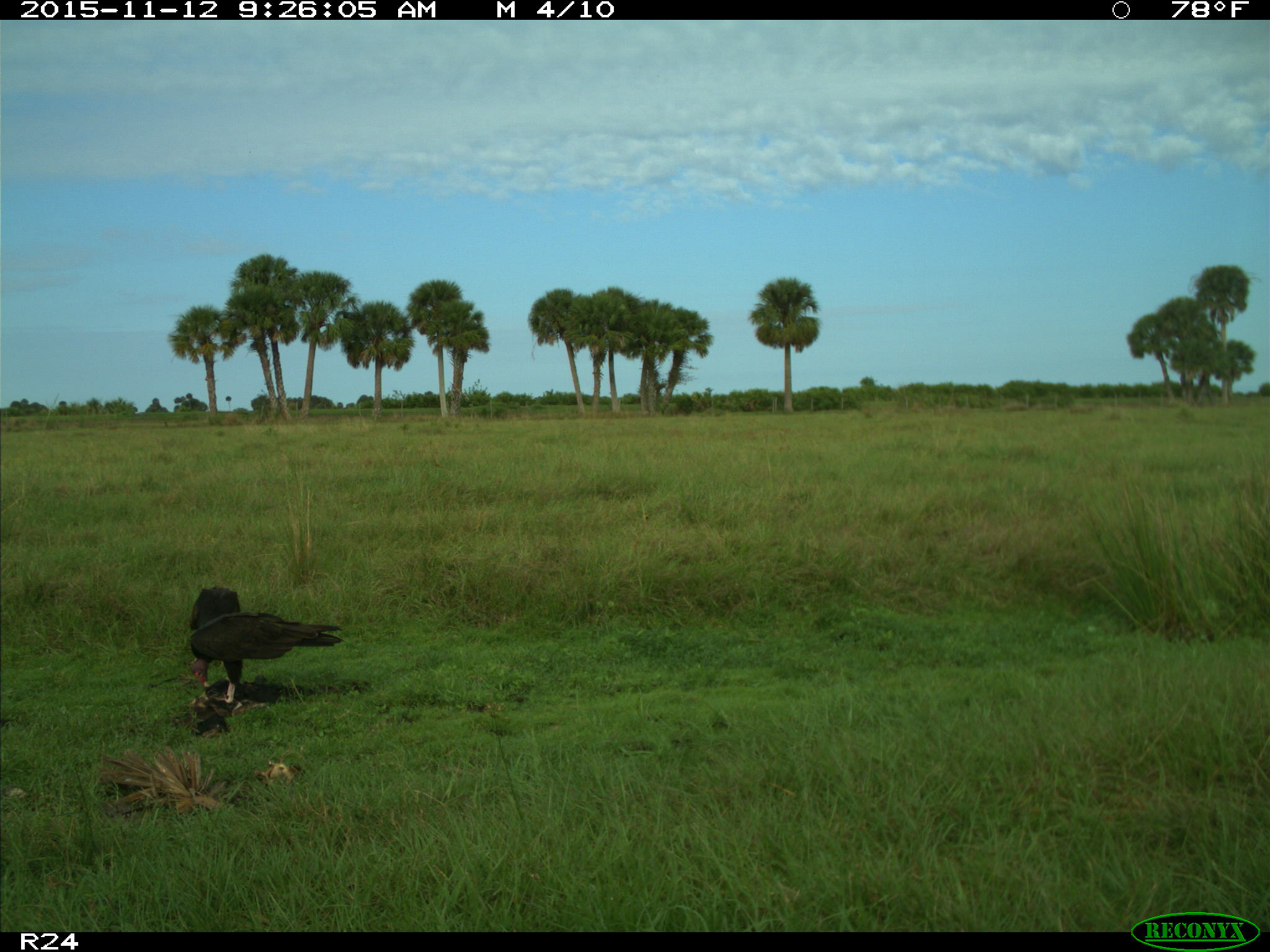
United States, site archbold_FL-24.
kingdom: Animalia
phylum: Chordata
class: Aves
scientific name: Aves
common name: birds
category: unidentified bird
Unidentified bird (birds) (Aves).